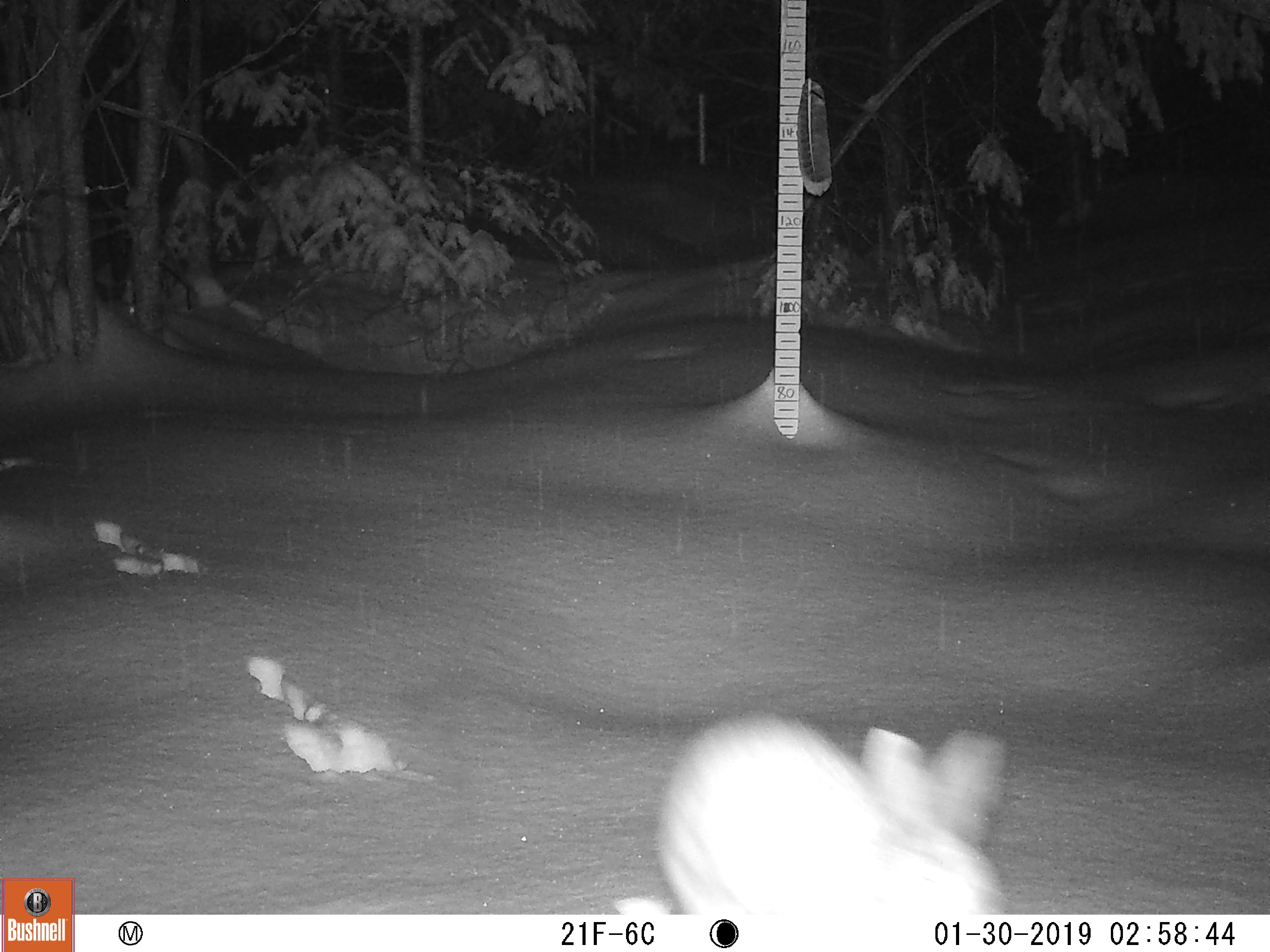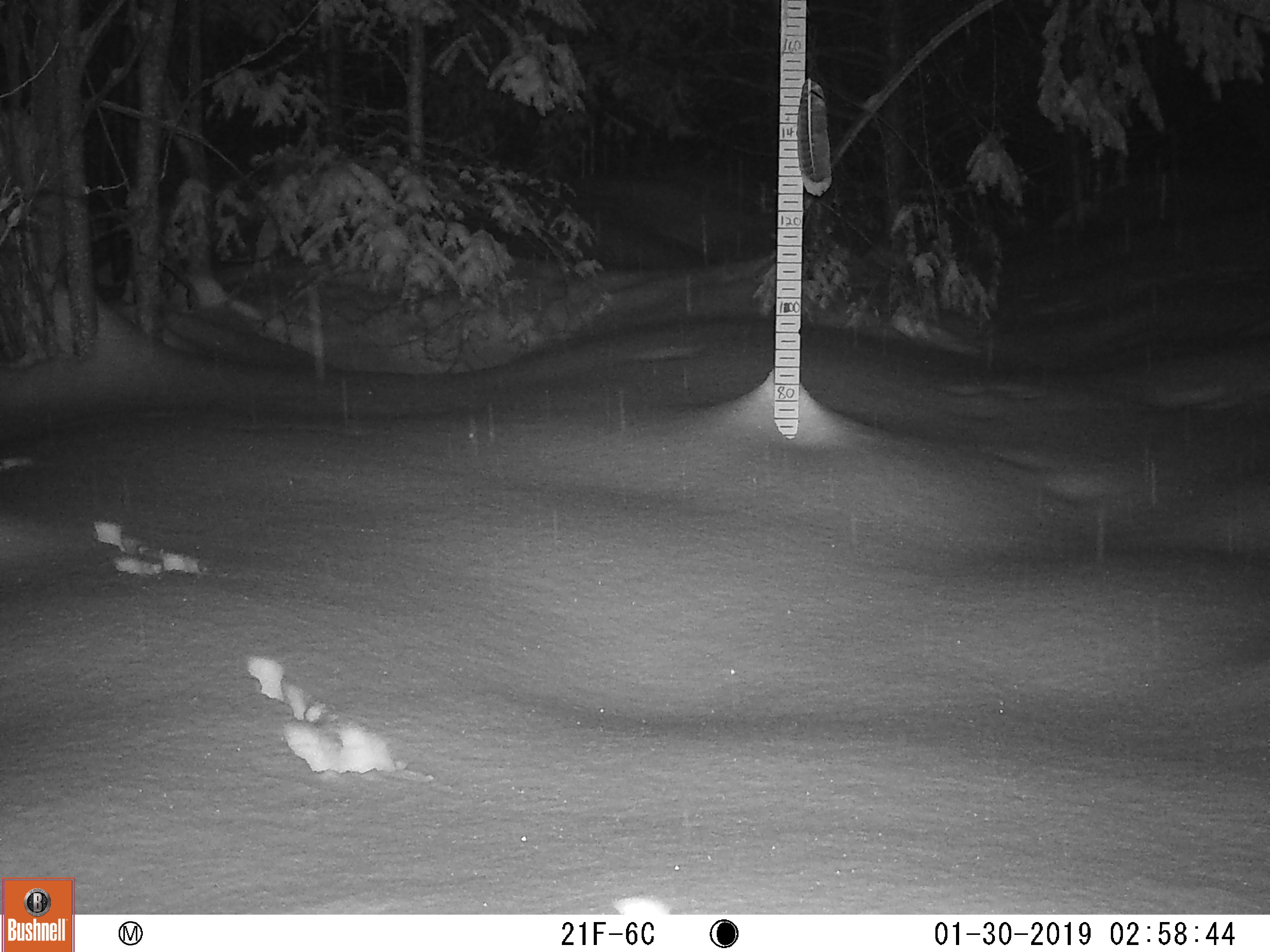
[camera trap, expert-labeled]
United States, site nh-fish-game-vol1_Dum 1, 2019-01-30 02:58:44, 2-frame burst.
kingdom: Animalia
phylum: Chordata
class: Mammalia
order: Lagomorpha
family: Leporidae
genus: Lepus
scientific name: Lepus americanus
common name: snowshoe hare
Snowshoe hare (Lepus americanus).